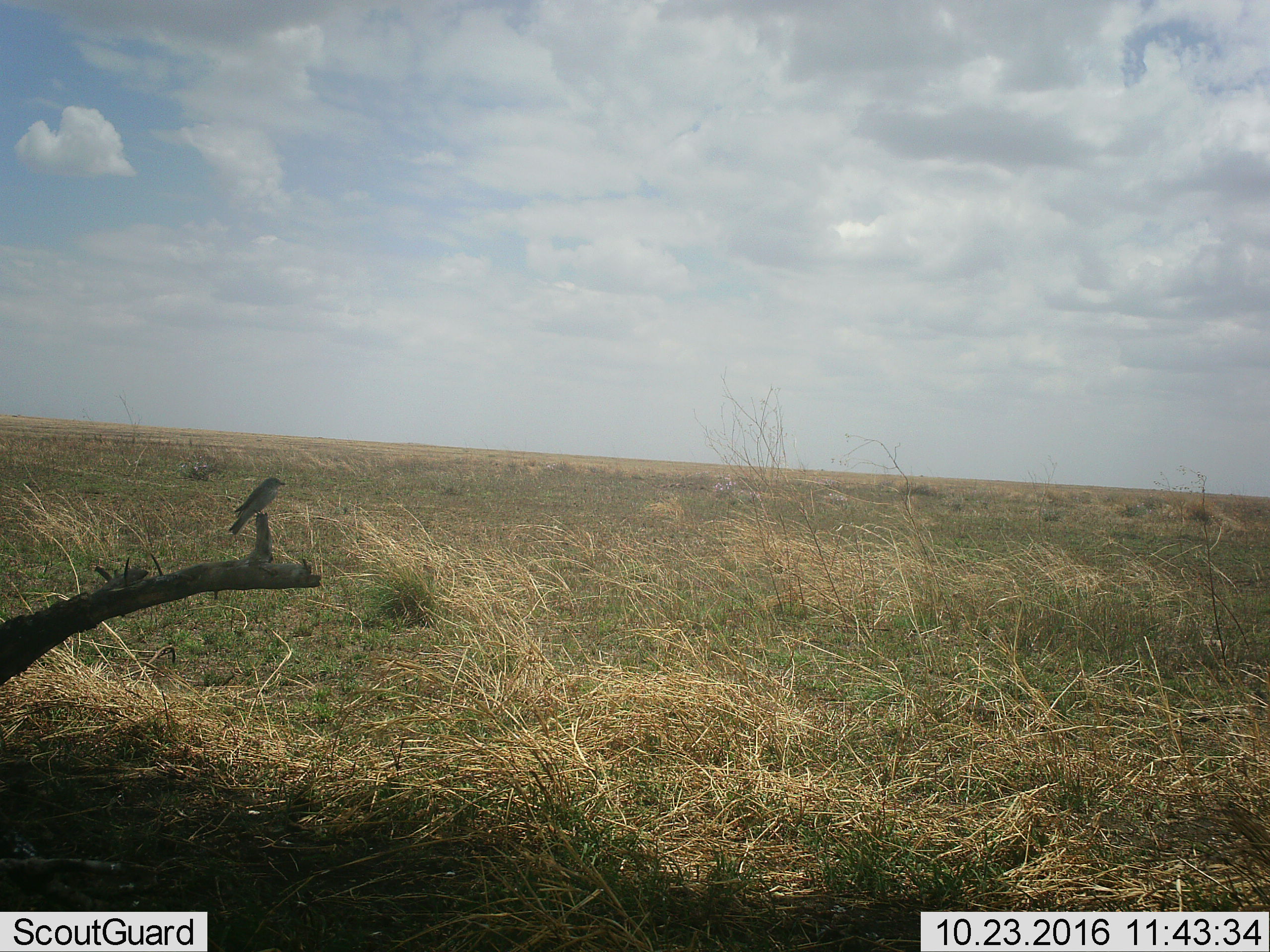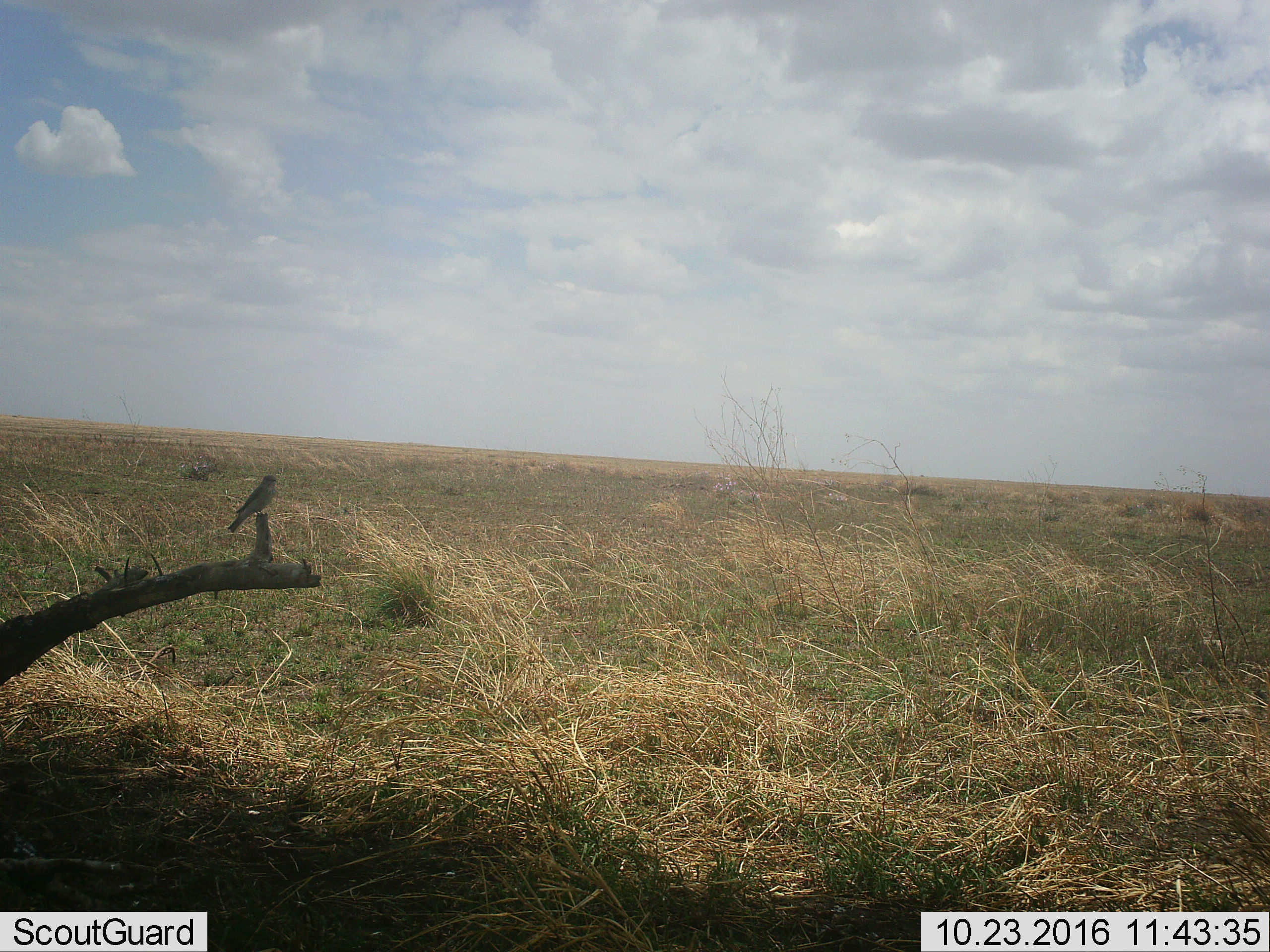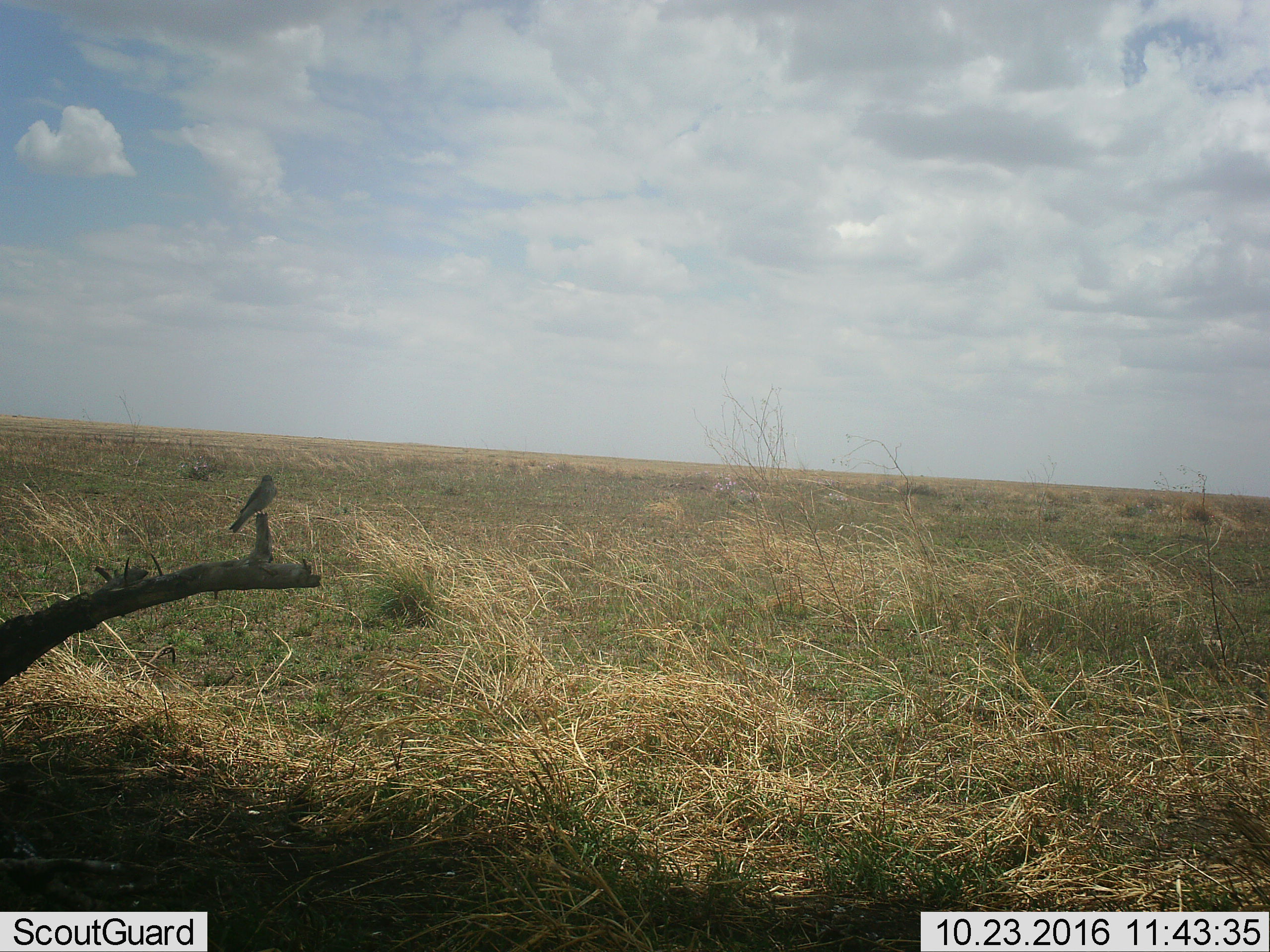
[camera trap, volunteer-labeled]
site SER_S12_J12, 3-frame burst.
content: unidentified animal